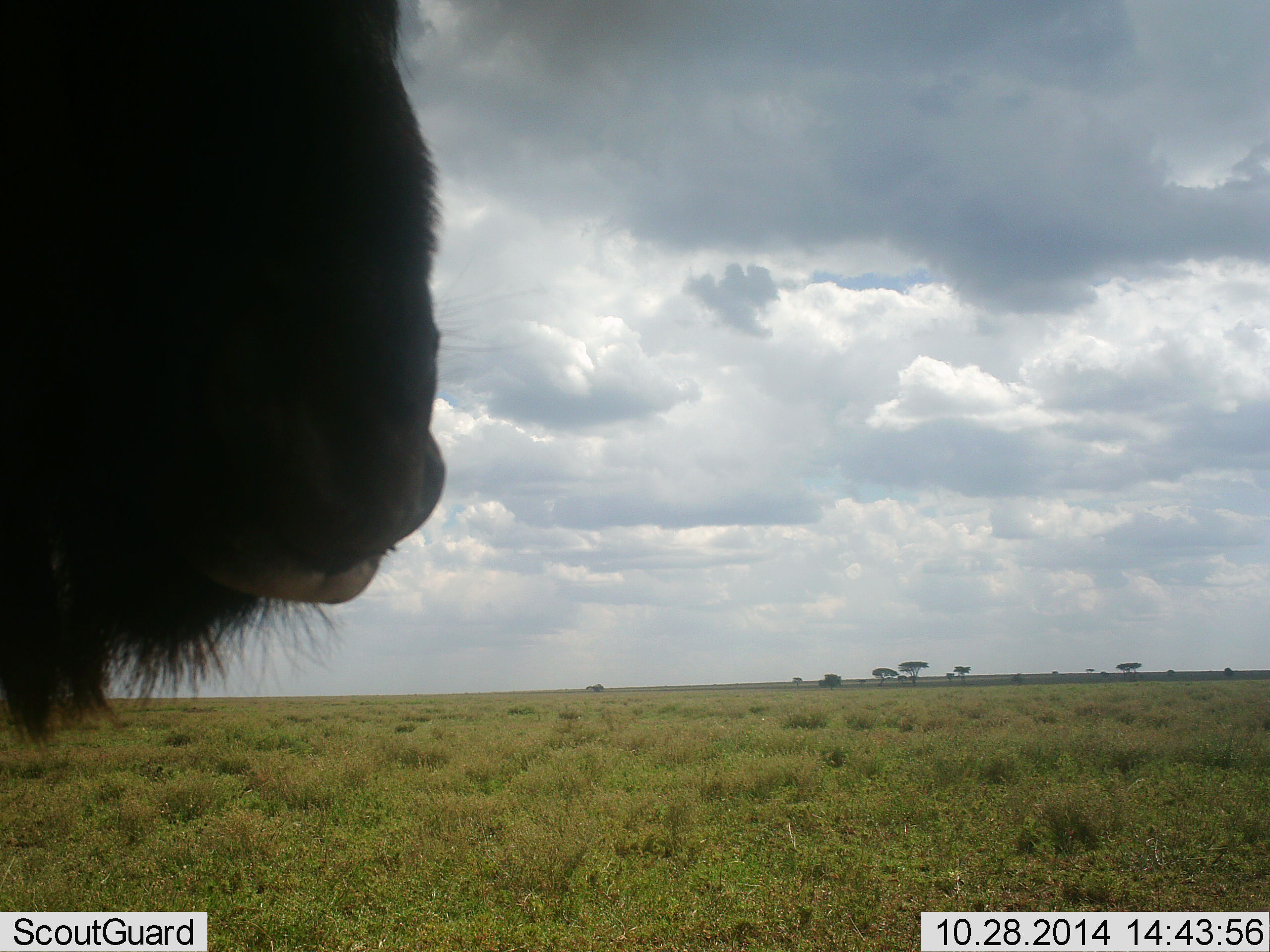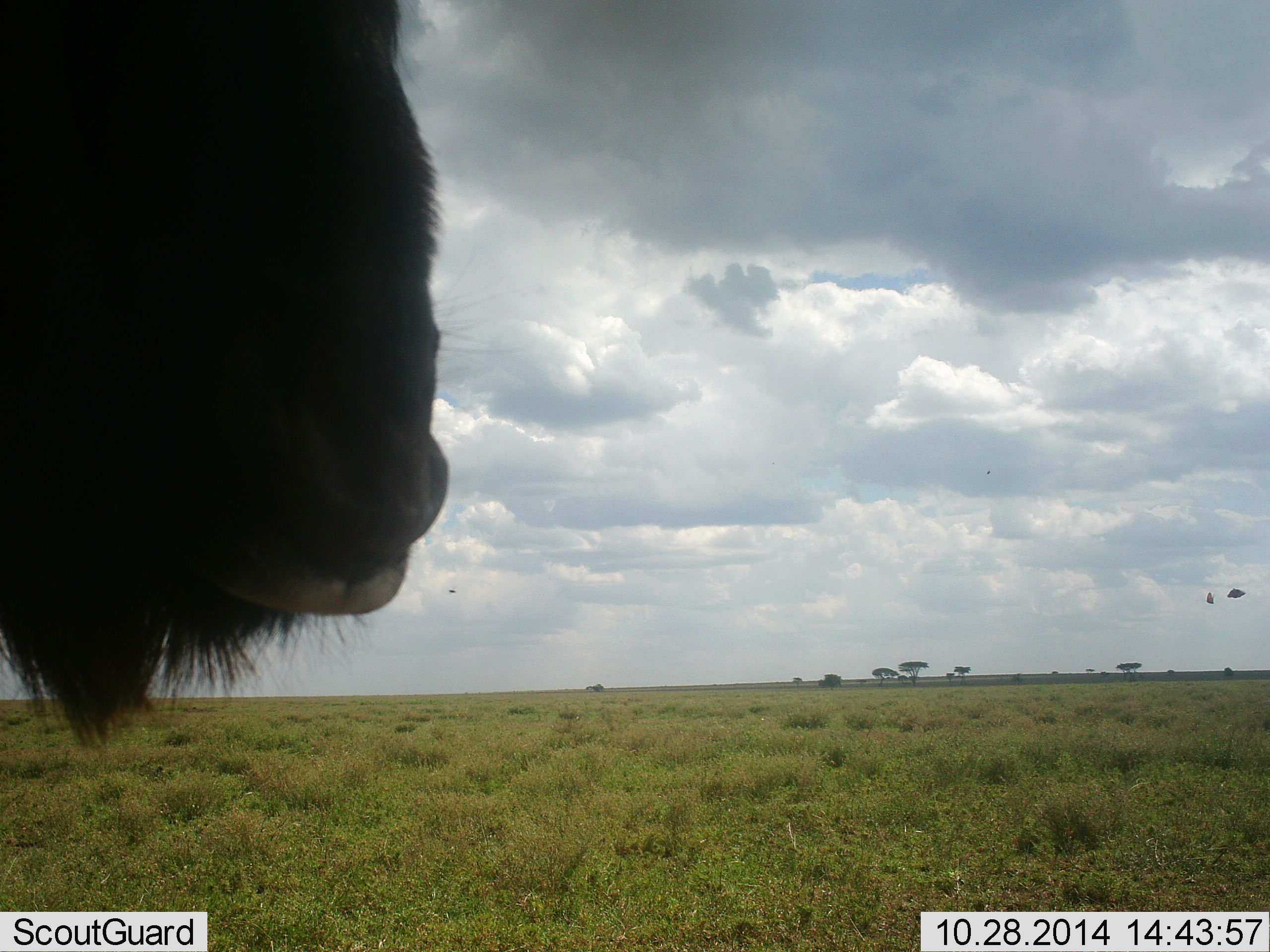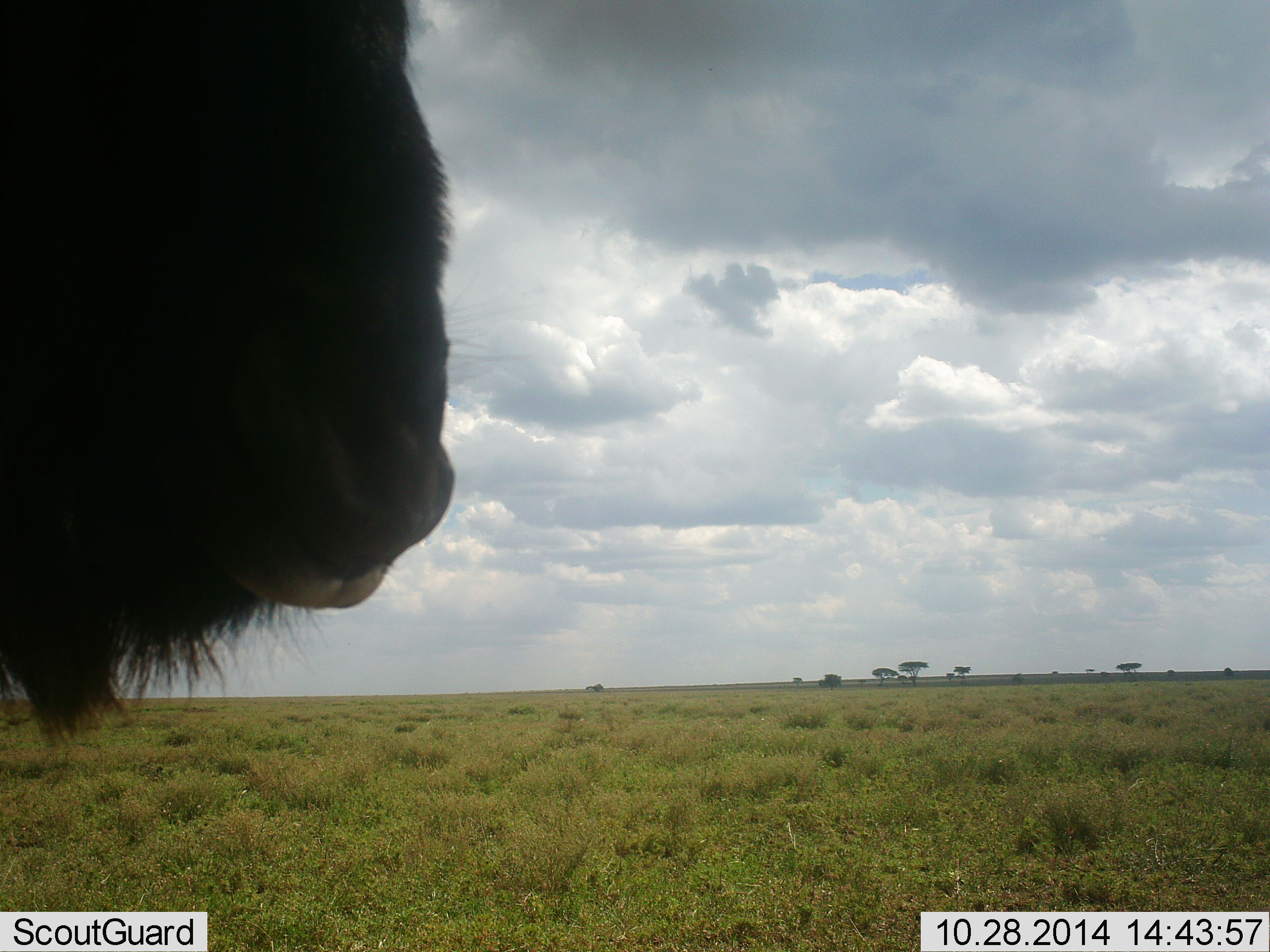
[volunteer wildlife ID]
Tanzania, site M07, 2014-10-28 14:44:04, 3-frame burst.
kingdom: Animalia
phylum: Chordata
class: Mammalia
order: Artiodactyla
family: Bovidae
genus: Connochaetes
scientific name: Connochaetes taurinus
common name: blue wildebeest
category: wildebeest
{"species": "wildebeest (blue wildebeest) (Connochaetes taurinus)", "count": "1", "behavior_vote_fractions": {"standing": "79%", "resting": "0%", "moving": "0%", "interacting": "0%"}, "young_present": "0%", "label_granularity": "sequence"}